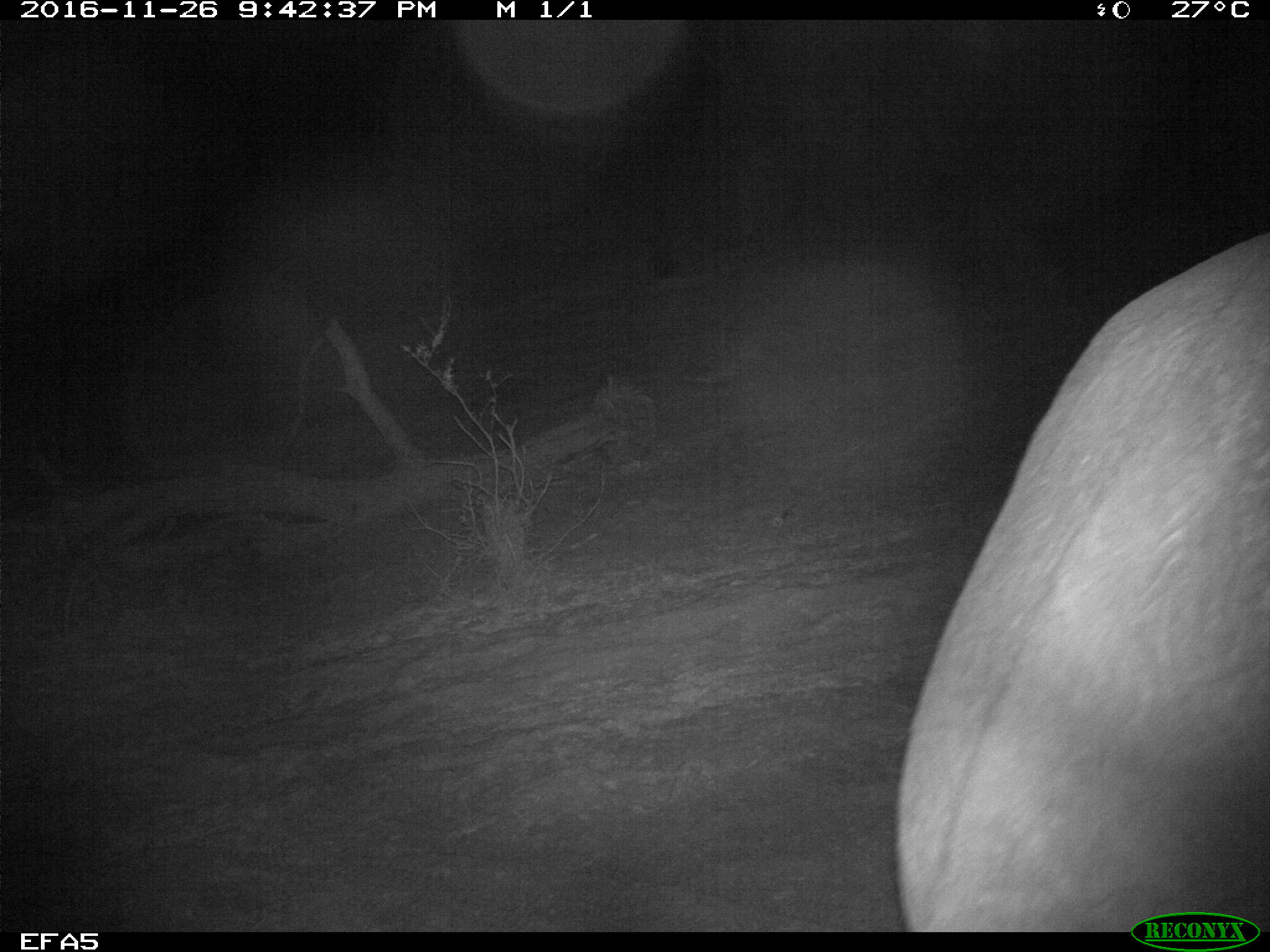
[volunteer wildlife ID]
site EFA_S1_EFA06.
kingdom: Animalia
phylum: Chordata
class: Mammalia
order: Proboscidea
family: Elephantidae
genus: Loxodonta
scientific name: Loxodonta africana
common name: african bush elephant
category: elephant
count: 1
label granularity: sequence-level